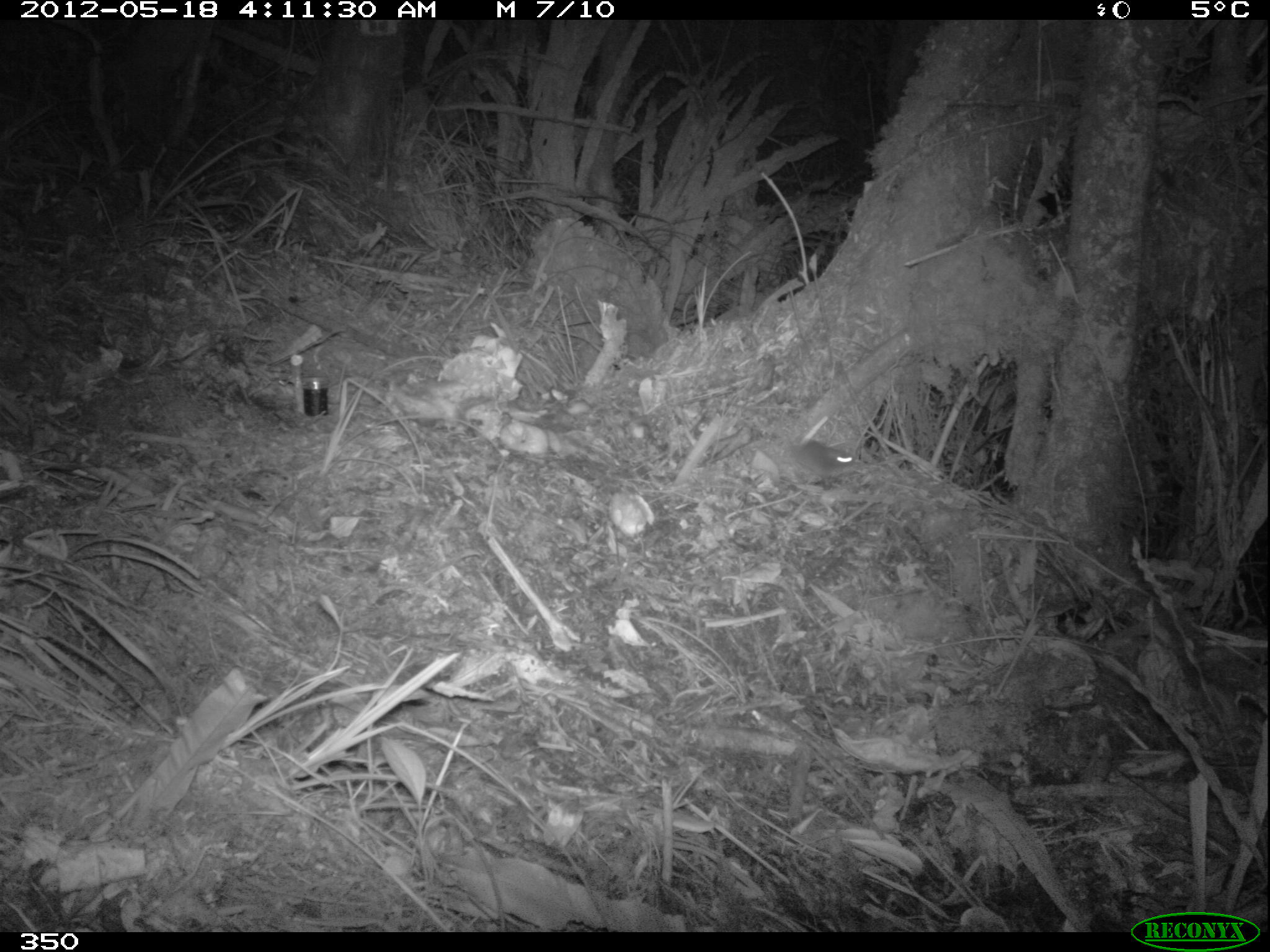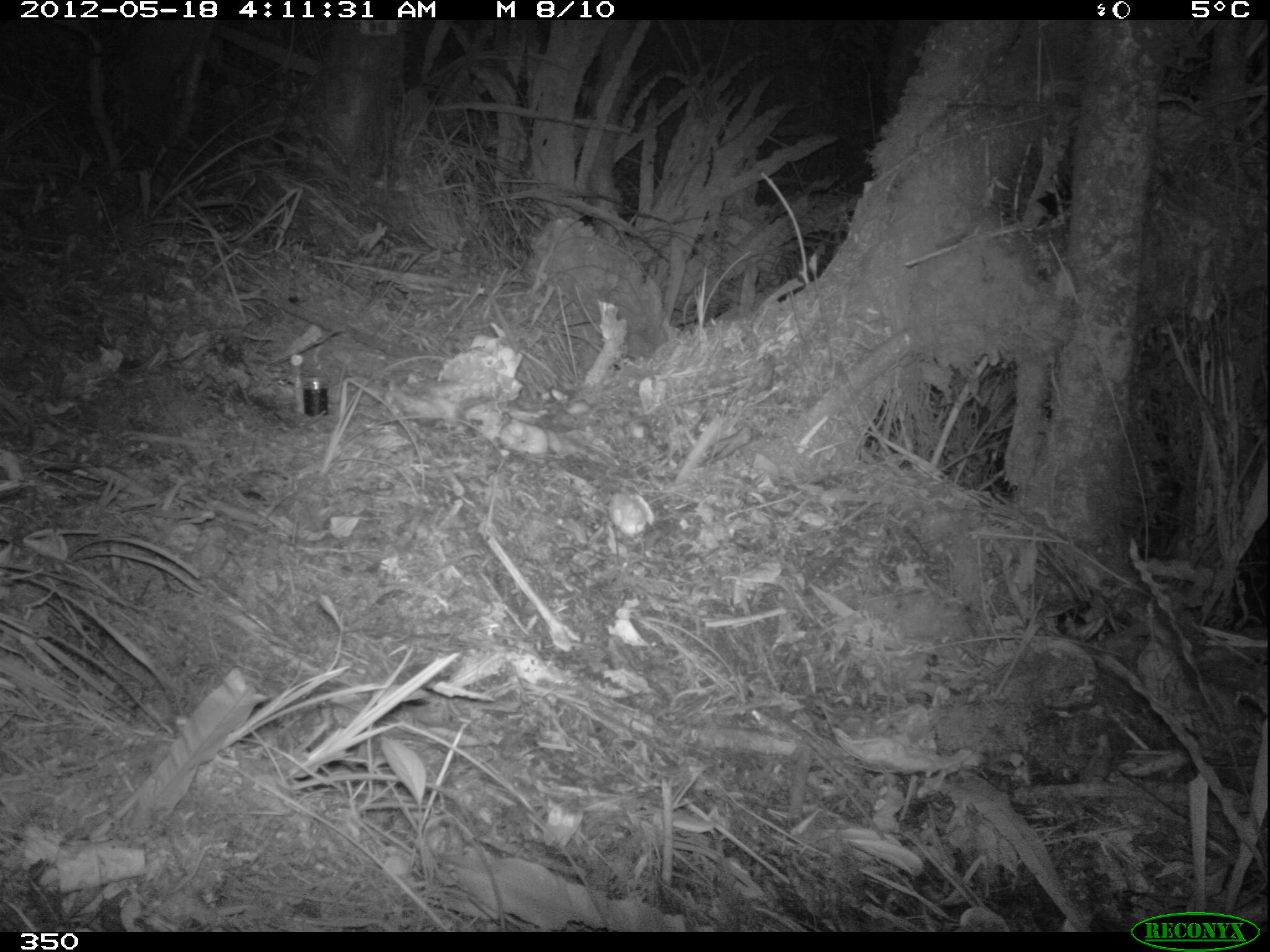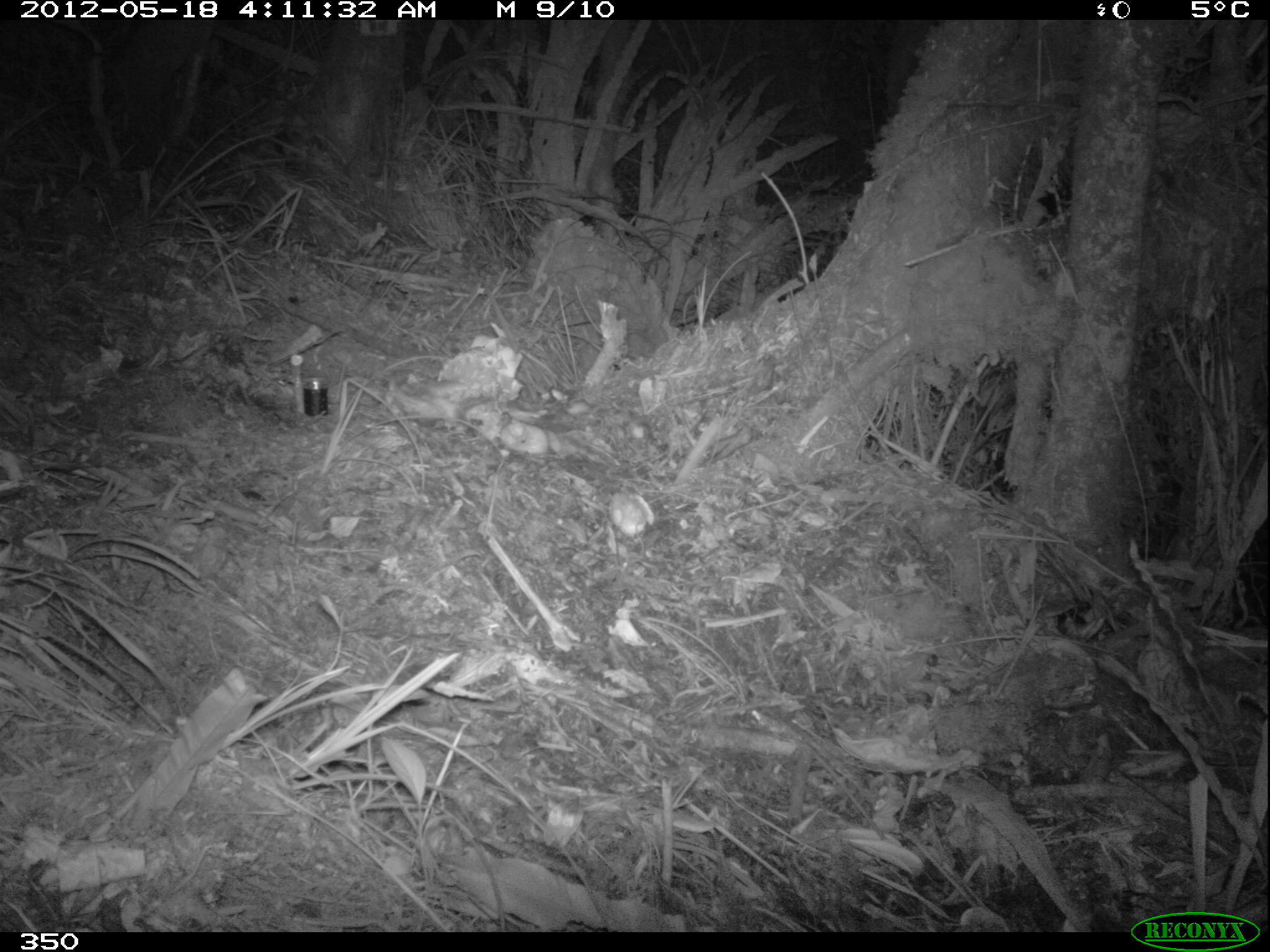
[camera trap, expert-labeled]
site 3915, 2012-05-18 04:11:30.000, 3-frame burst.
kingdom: Animalia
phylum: Chordata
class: Mammalia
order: Rodentia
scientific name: Rodentia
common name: rodents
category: unknown rodent